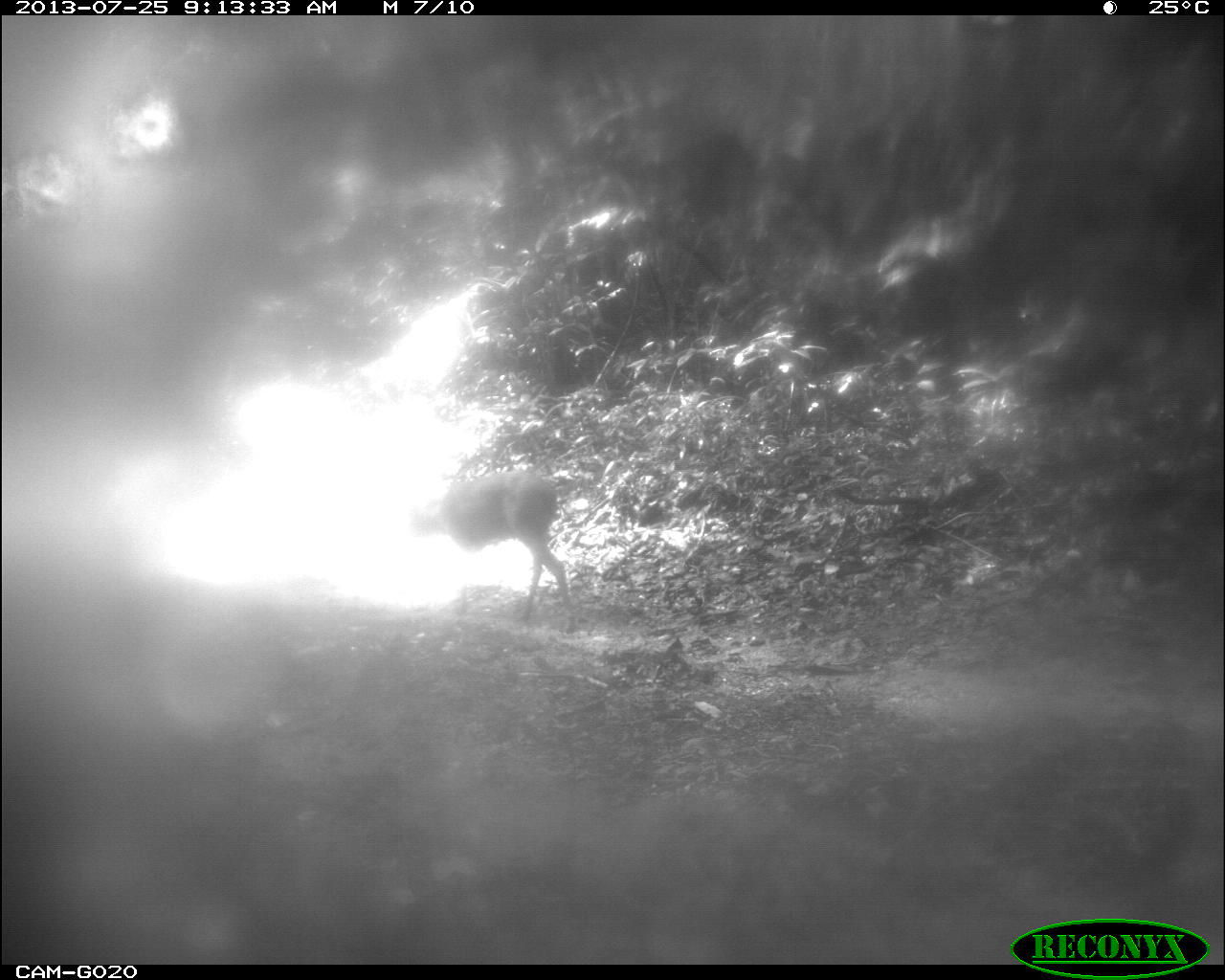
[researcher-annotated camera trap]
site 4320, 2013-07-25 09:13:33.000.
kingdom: Animalia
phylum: Chordata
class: Mammalia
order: Artiodactyla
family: Cervidae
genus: Mazama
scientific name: Mazama temama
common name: central american red brocket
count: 1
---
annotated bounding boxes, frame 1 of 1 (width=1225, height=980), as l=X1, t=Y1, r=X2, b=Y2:
mazama temama: l=398, t=468, r=582, b=634